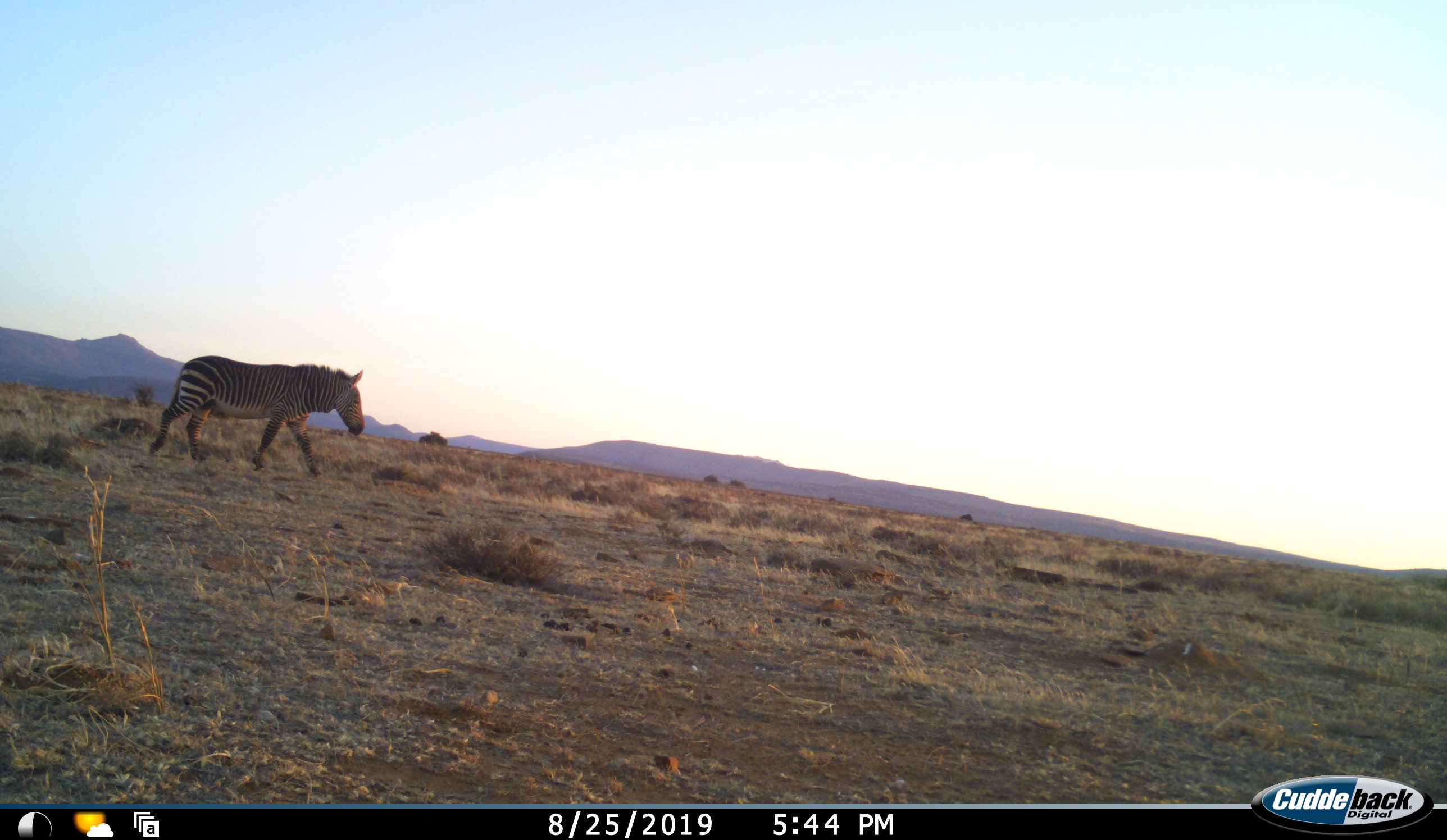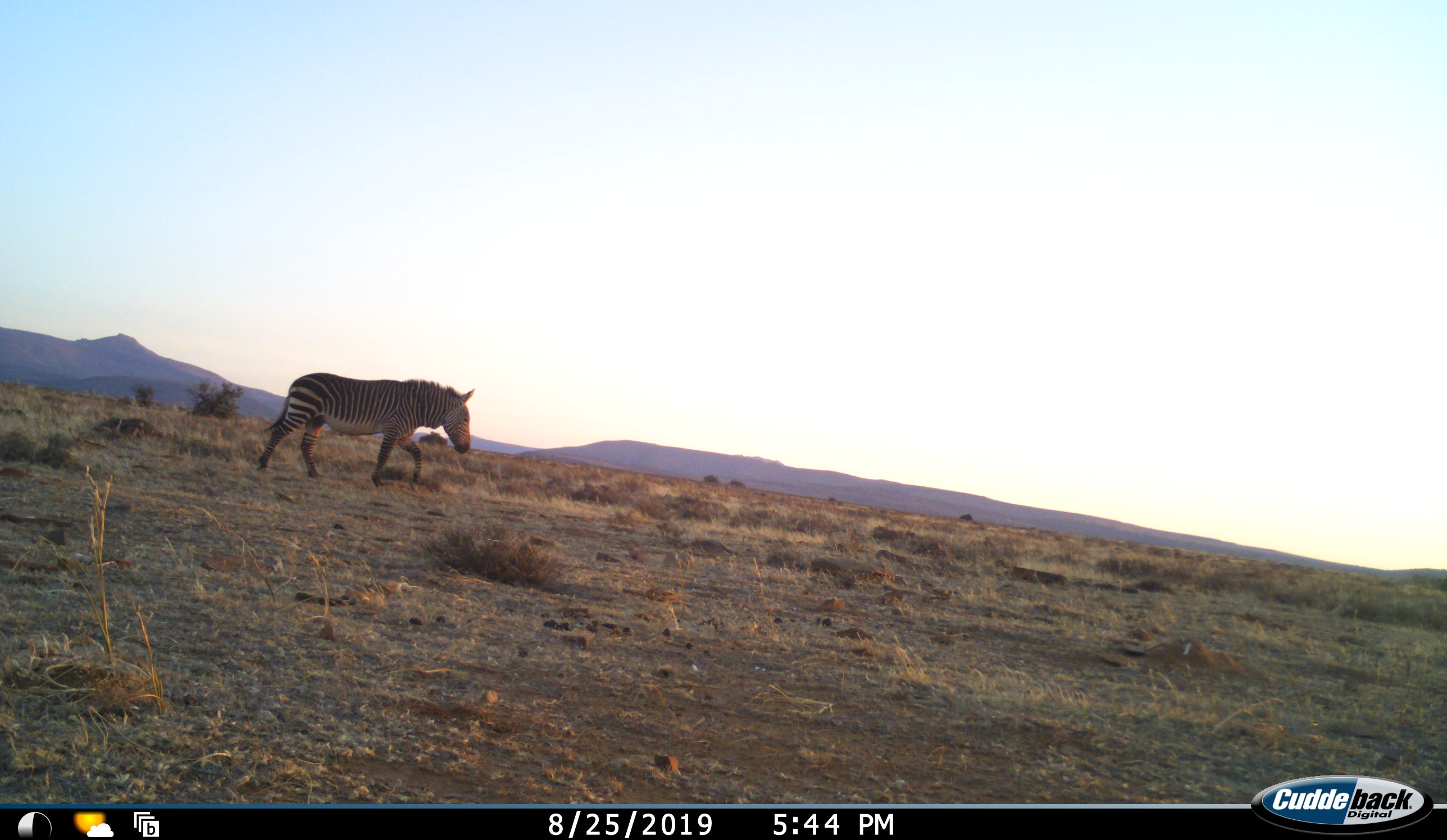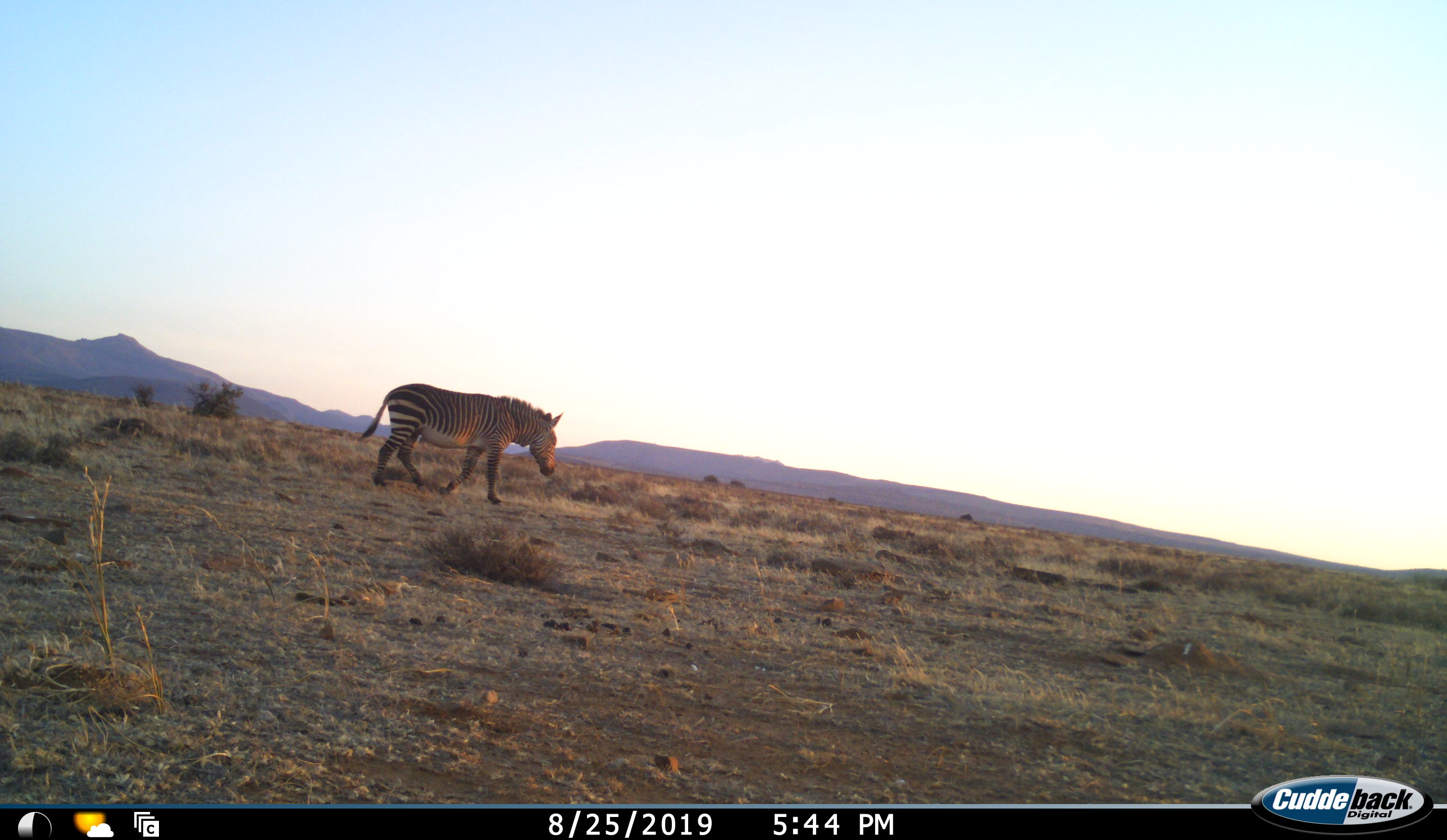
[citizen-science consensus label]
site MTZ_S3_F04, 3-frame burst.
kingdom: Animalia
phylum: Chordata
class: Mammalia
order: Perissodactyla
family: Equidae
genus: Equus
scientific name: Equus zebra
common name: mountain zebra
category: zebramountain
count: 1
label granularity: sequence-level